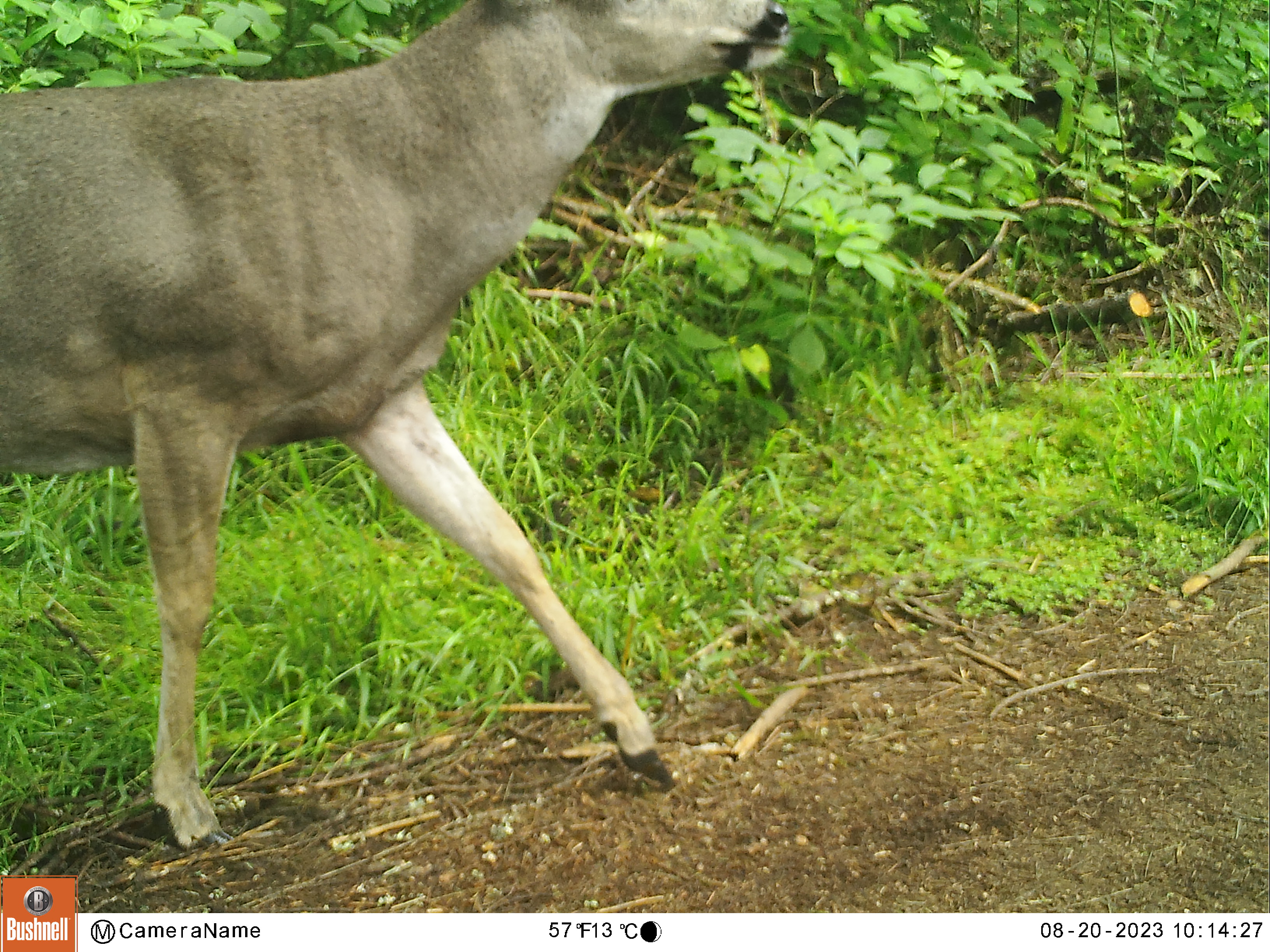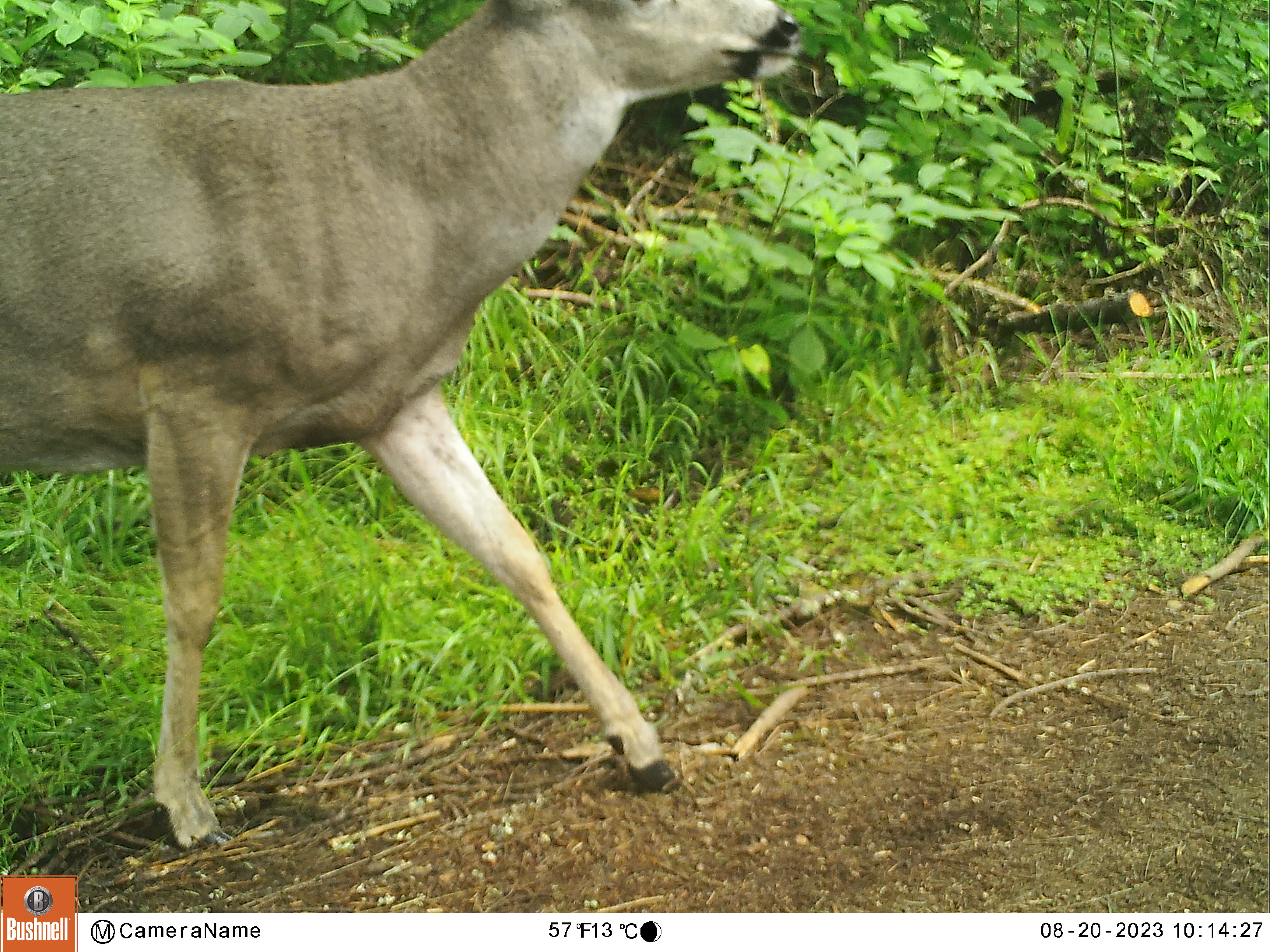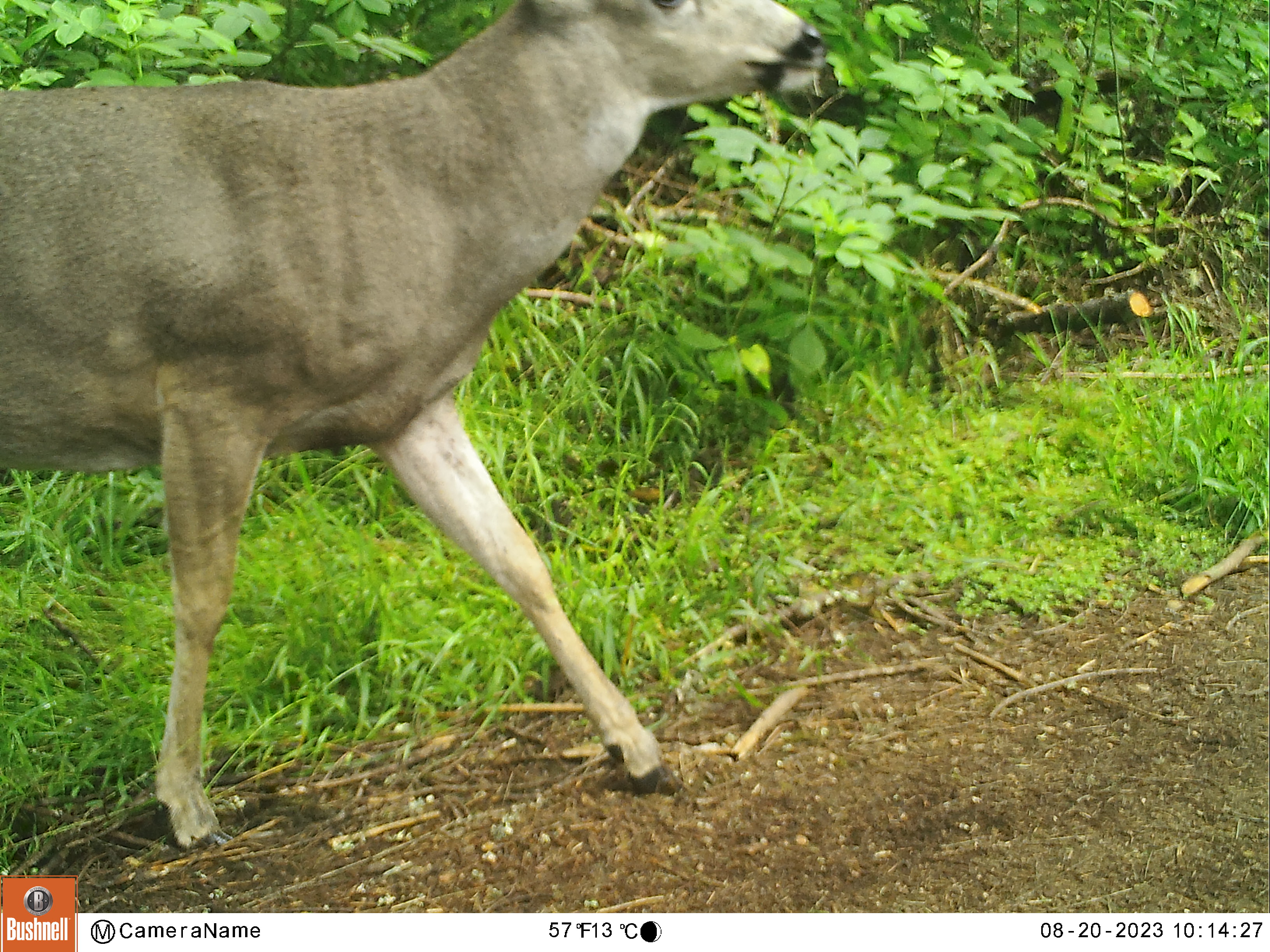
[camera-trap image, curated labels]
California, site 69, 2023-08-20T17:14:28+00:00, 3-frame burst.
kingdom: Animalia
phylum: Chordata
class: Mammalia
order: Artiodactyla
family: Cervidae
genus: Odocoileus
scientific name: Odocoileus hemionus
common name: mule deer